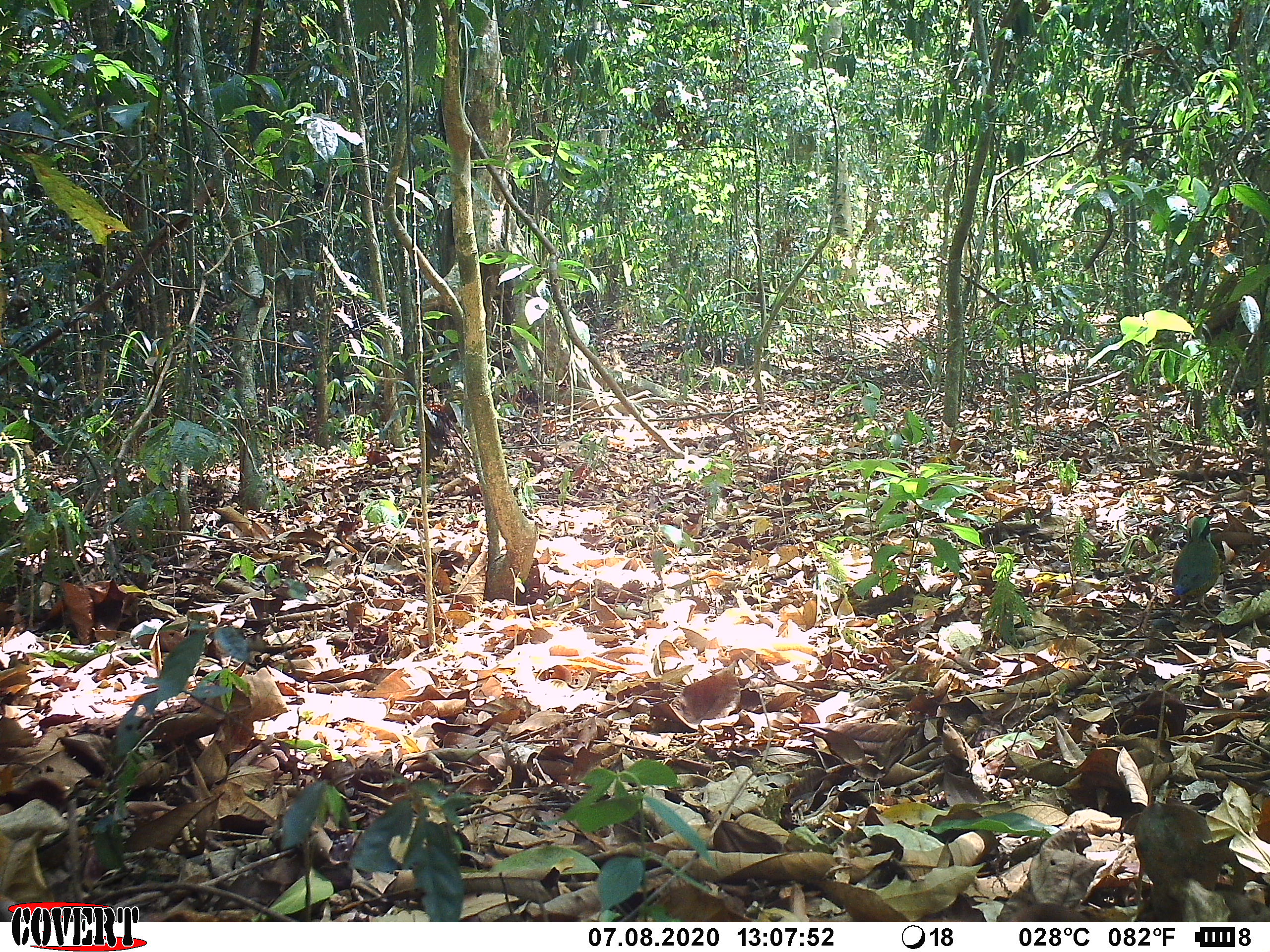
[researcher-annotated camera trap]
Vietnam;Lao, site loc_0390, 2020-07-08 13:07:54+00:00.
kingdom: Animalia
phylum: Chordata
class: Aves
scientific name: Aves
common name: bird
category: unidentified bird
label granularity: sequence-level